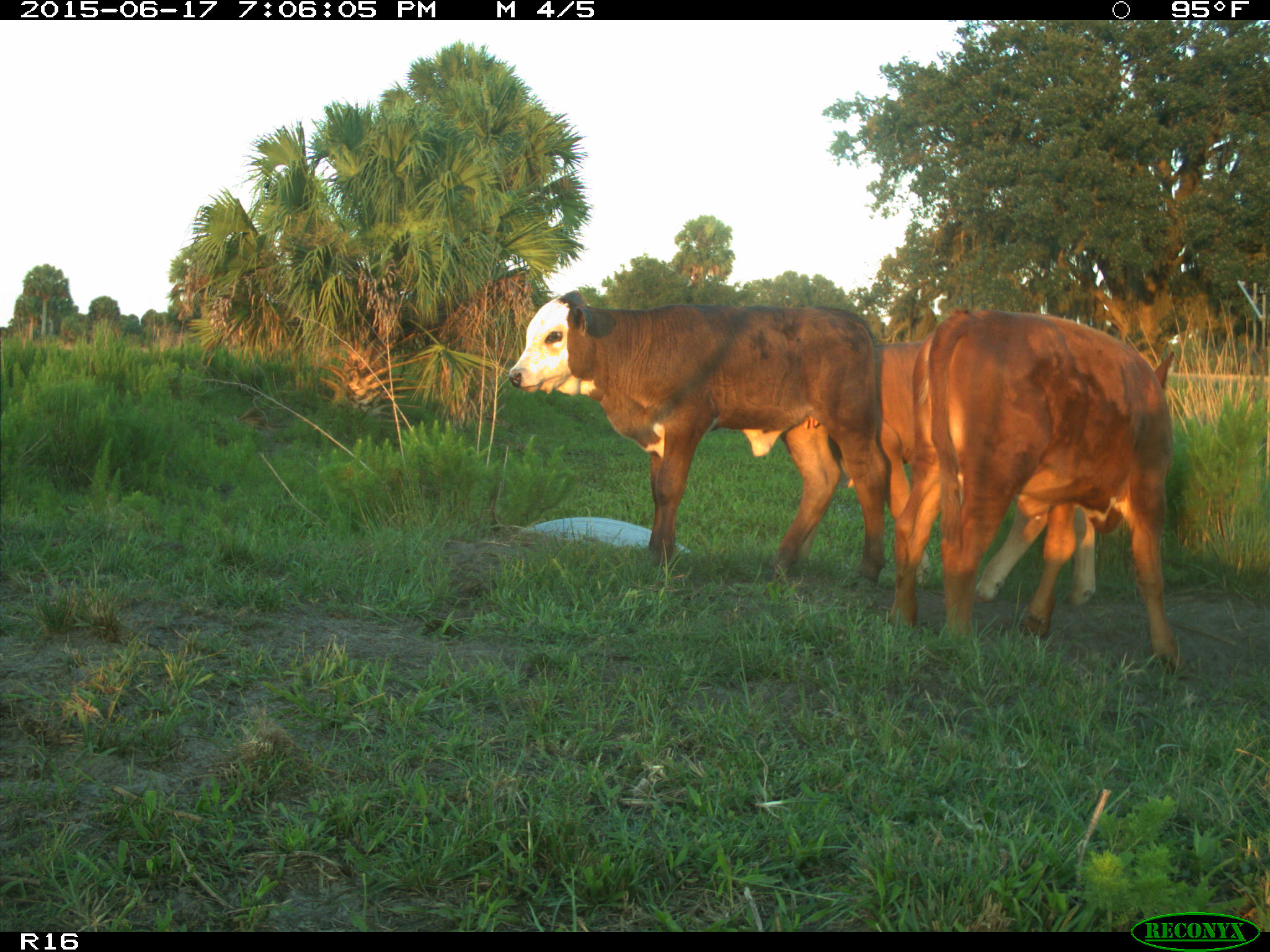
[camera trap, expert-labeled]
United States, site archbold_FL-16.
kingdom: Animalia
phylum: Chordata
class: Mammalia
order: Artiodactyla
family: Bovidae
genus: Bos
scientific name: Bos taurus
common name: domestic cow